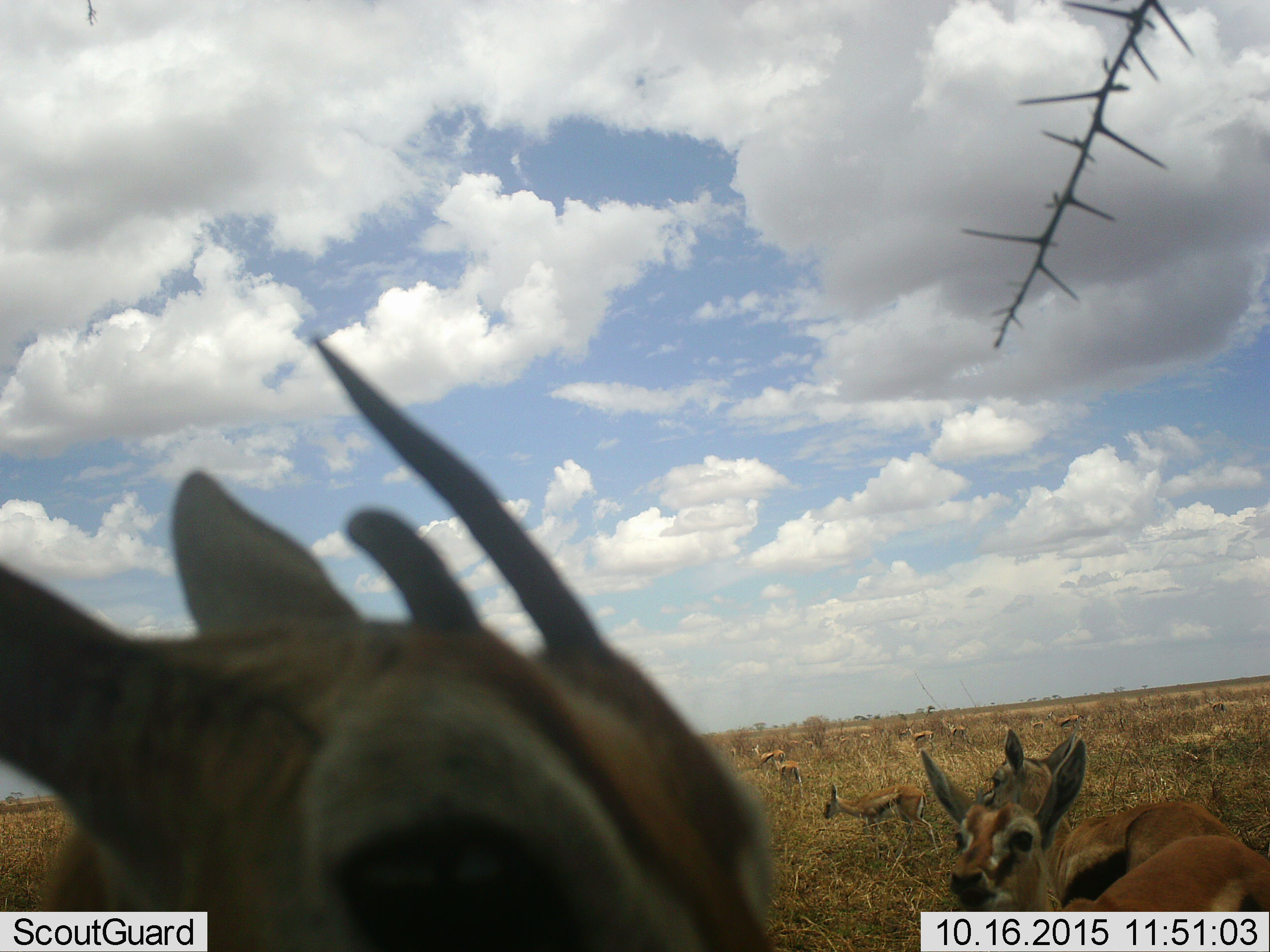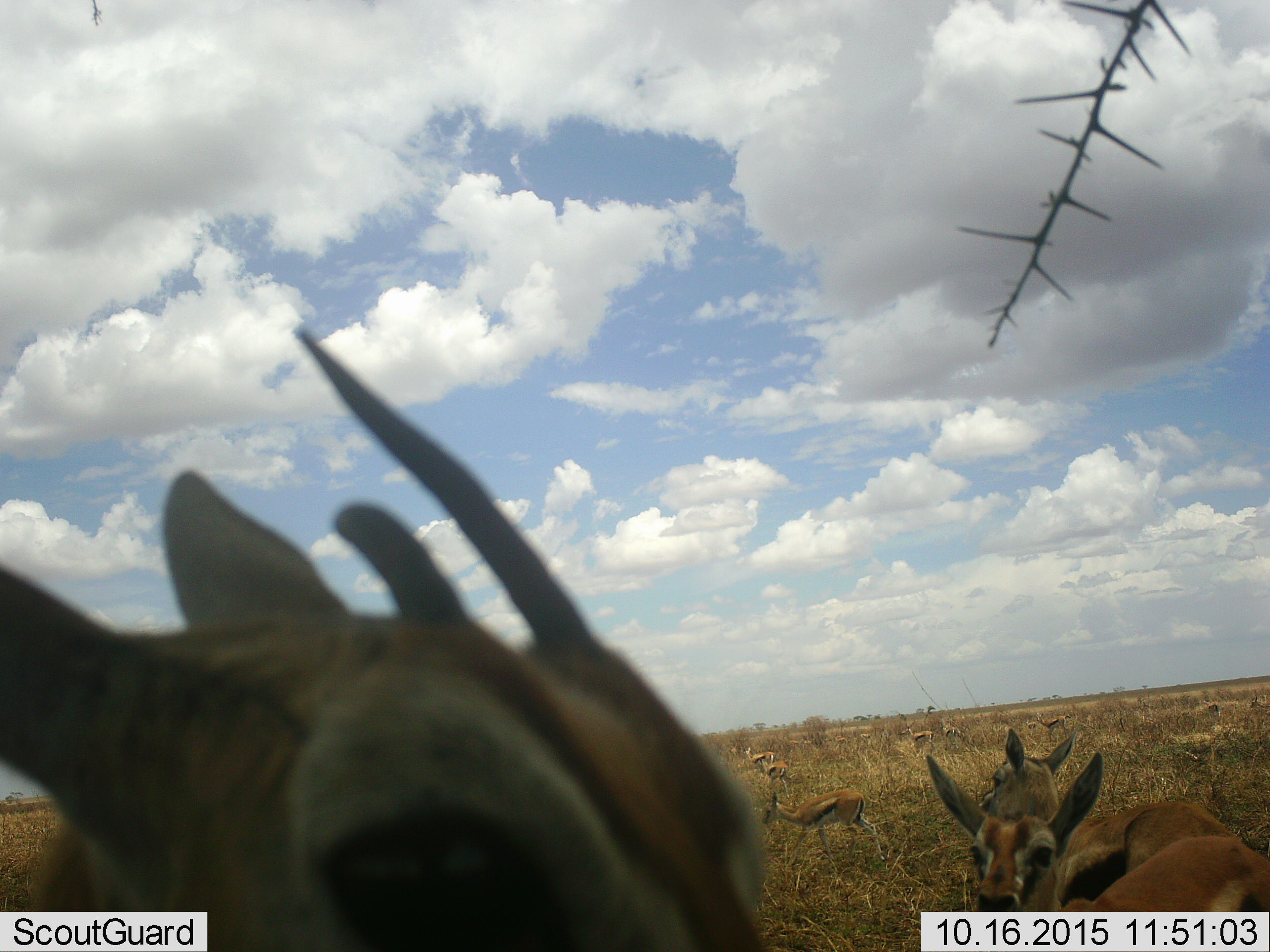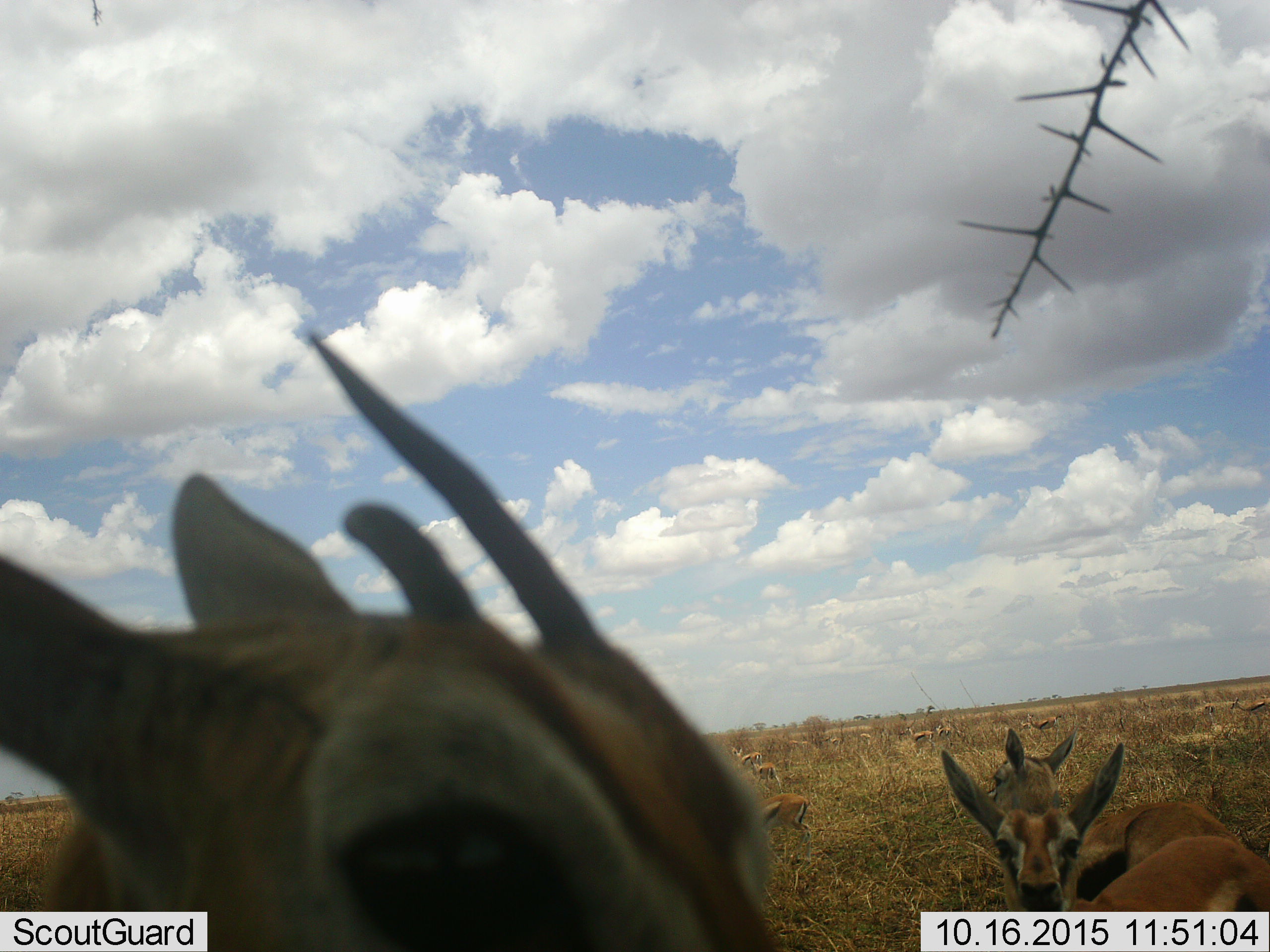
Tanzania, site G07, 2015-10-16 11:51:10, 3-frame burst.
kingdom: Animalia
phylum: Chordata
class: Mammalia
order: Artiodactyla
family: Bovidae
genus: Eudorcas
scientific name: Eudorcas thomsonii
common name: thomson's gazelle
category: gazellethomsons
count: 11-50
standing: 80%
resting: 0%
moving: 50%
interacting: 0%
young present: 30%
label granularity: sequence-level